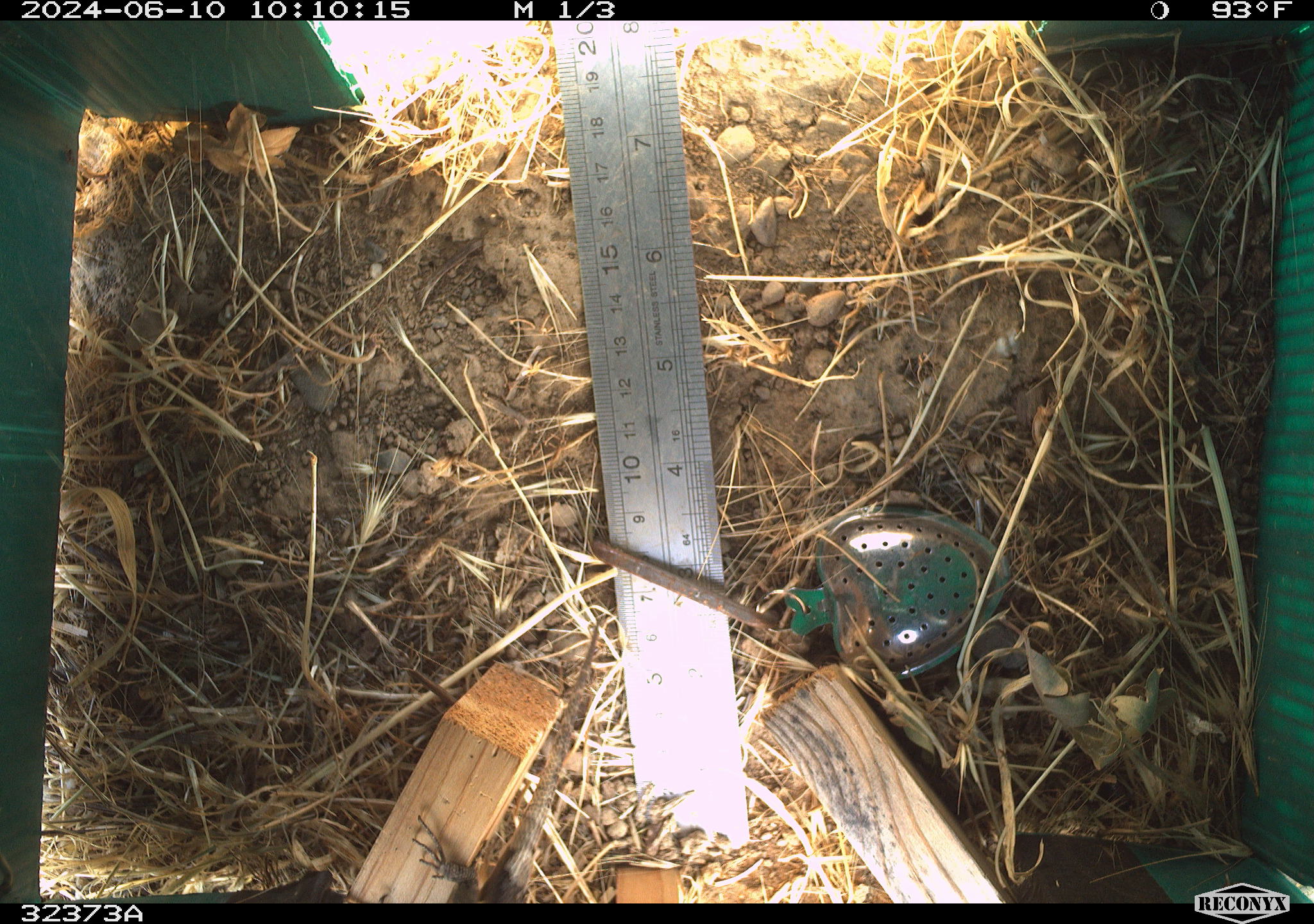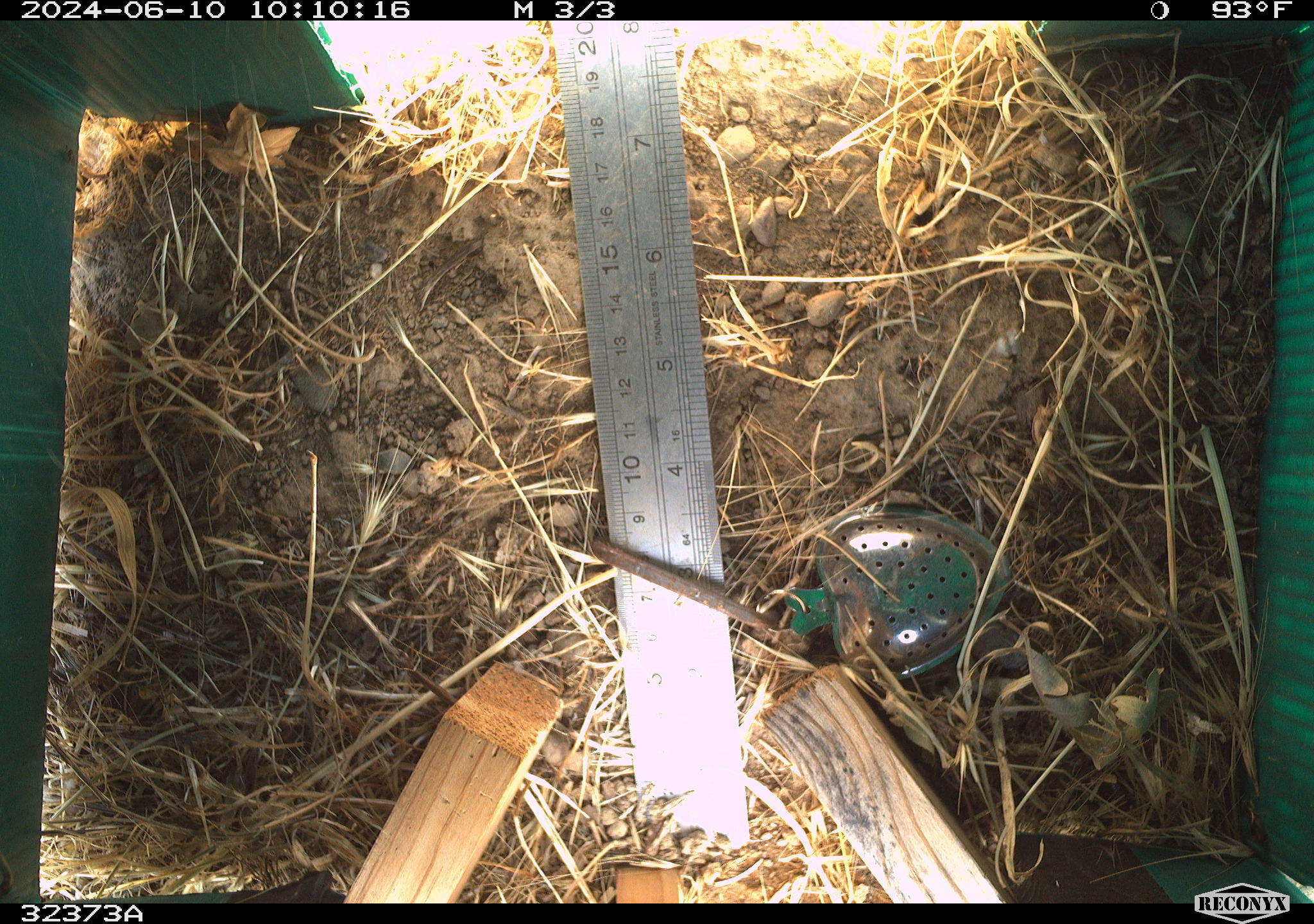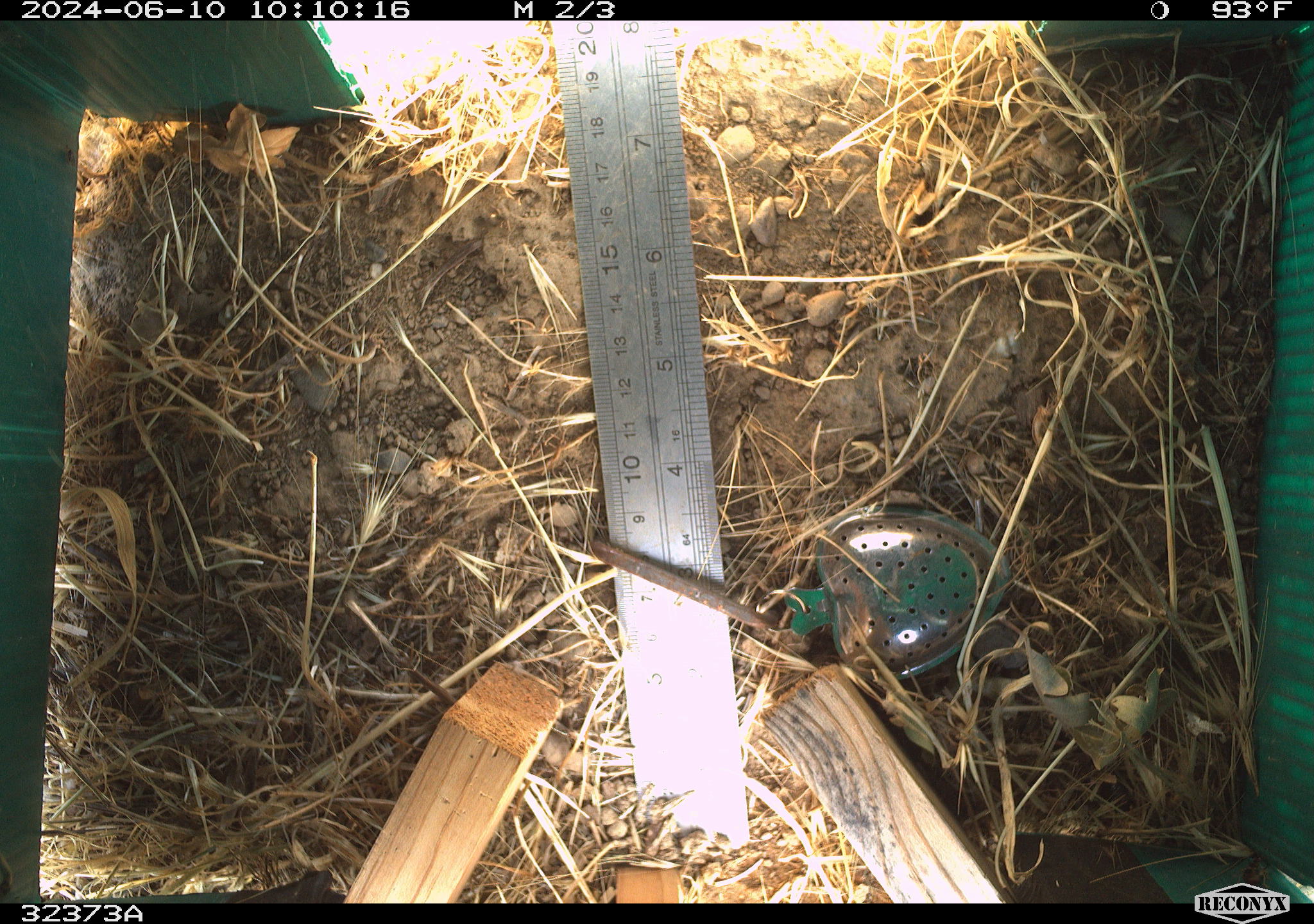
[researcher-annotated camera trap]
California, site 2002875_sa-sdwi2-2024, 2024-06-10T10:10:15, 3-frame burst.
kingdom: Animalia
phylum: Chordata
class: Reptilia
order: Squamata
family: Phrynosomatidae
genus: Sceloporus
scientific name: Sceloporus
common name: spiny lizards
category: sceloporus species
Sceloporus species (spiny lizards) (Sceloporus).